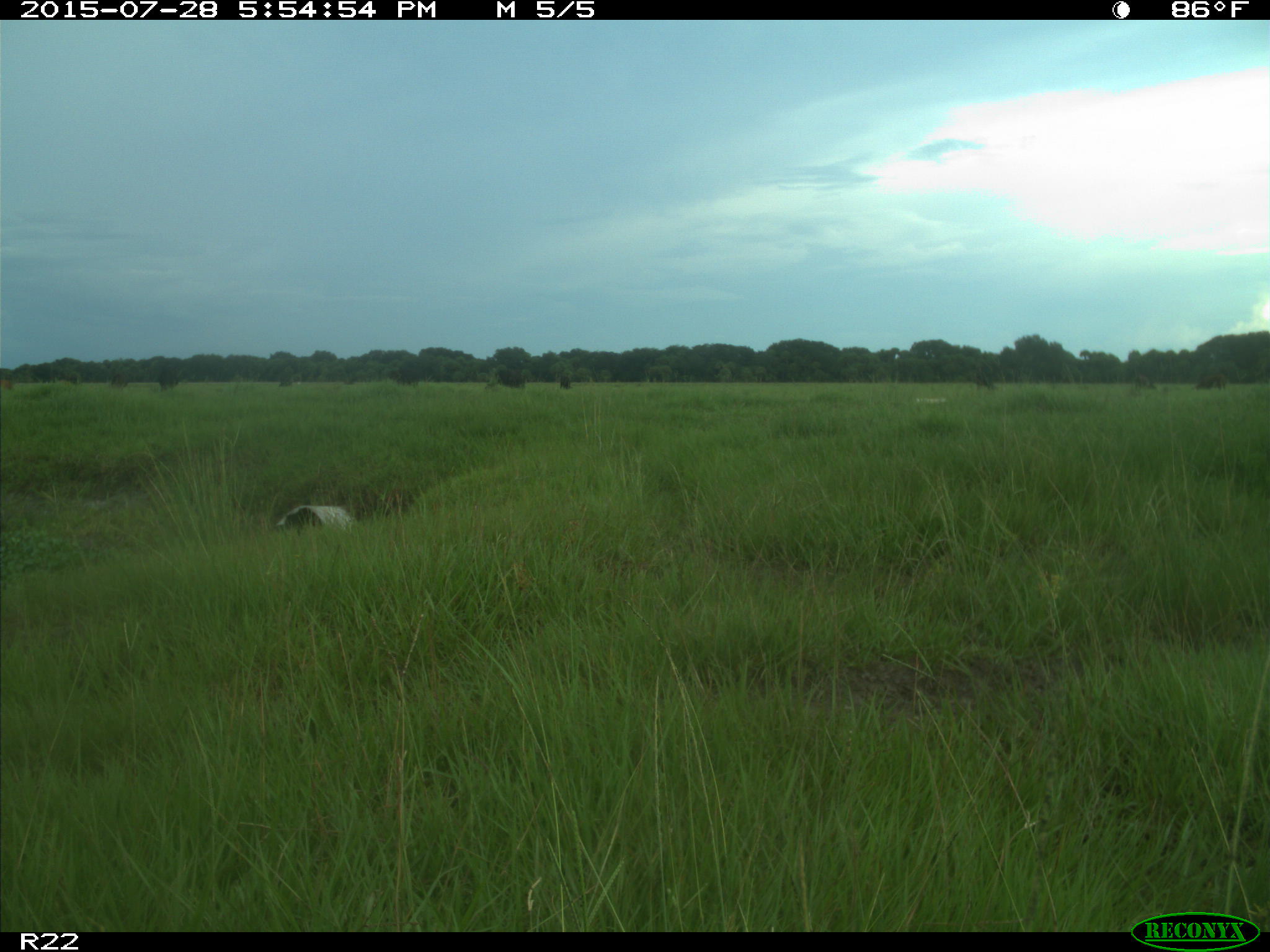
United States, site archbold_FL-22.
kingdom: Animalia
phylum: Chordata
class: Mammalia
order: Artiodactyla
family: Bovidae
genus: Bos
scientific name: Bos taurus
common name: domestic cow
Bos taurus (domestic cow).